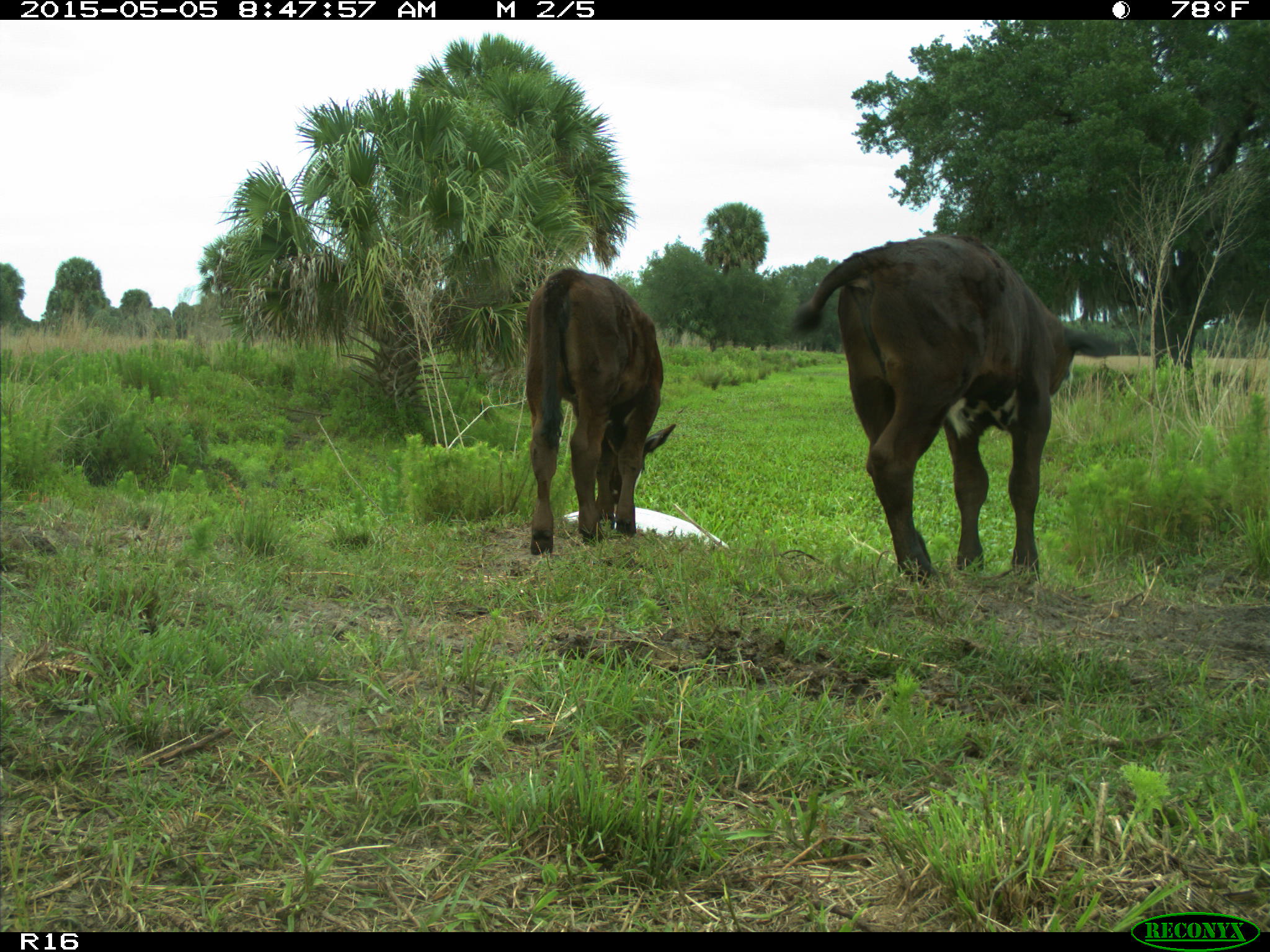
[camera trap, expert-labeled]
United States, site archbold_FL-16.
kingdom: Animalia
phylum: Chordata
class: Mammalia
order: Artiodactyla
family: Bovidae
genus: Bos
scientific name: Bos taurus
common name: domestic cow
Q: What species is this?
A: Bos taurus (domestic cow).